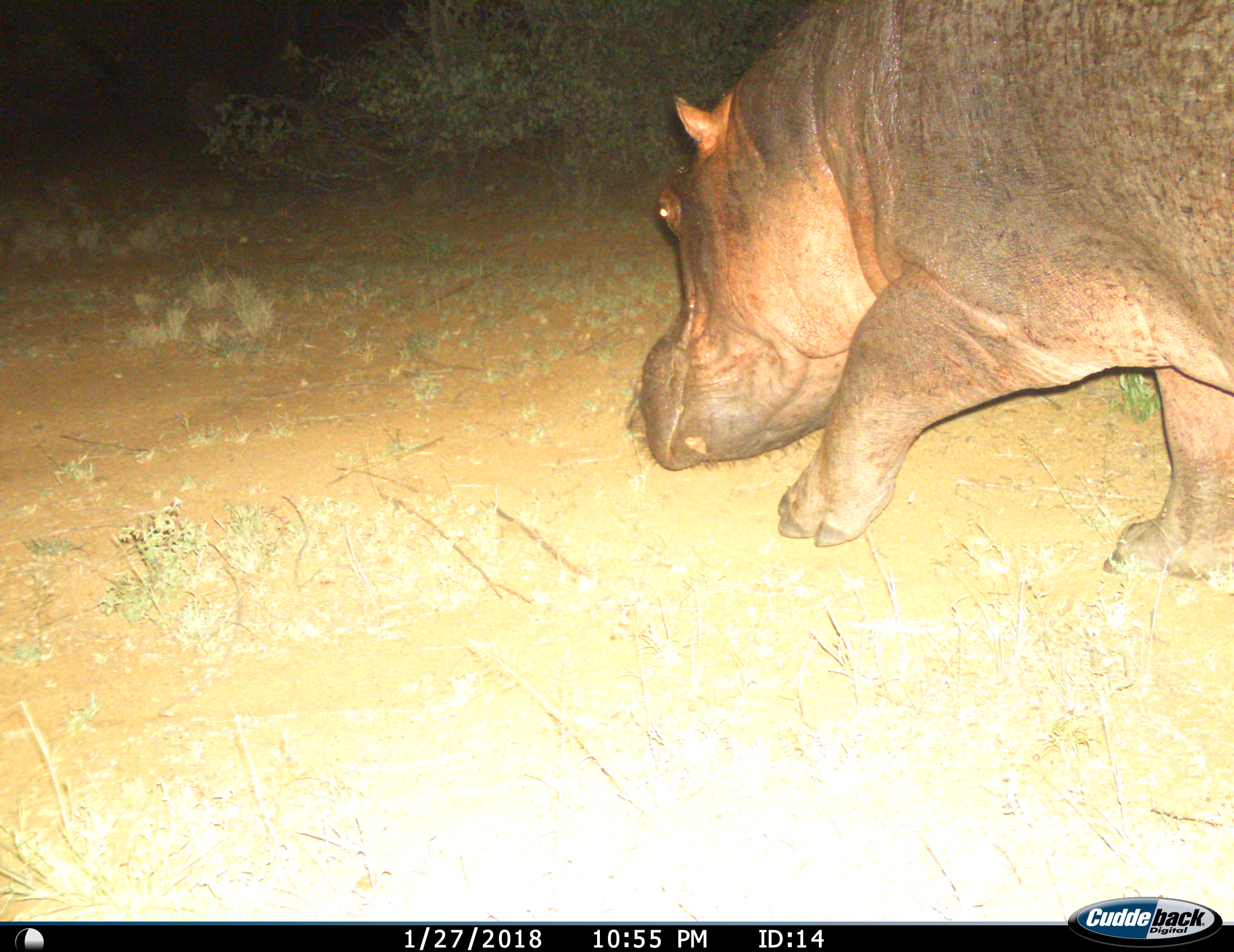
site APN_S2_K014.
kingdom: Animalia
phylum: Chordata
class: Mammalia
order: Artiodactyla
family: Hippopotamidae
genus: Hippopotamus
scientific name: Hippopotamus amphibius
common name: hippopotamus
Hippopotamus (Hippopotamus amphibius), count 1. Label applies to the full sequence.